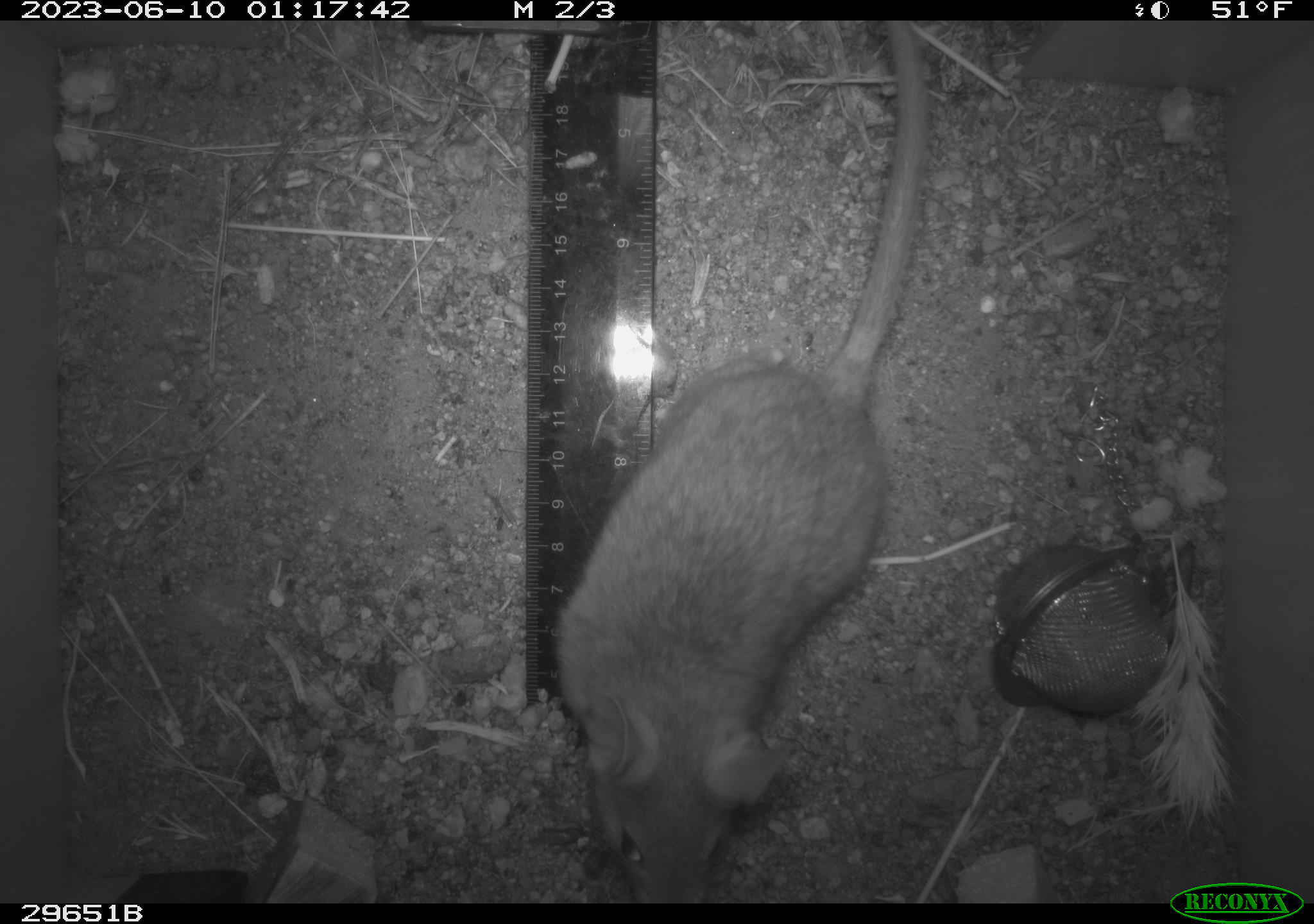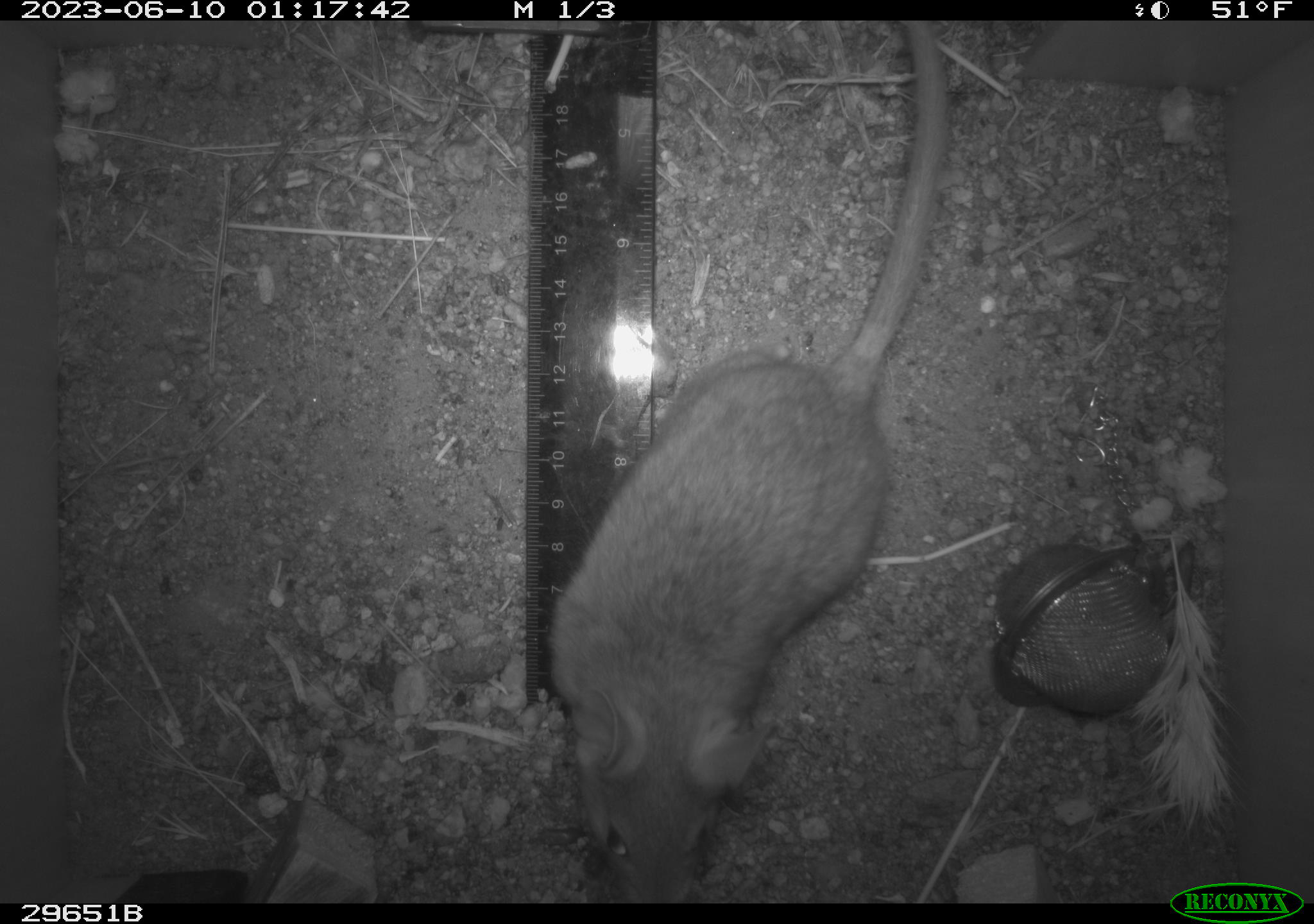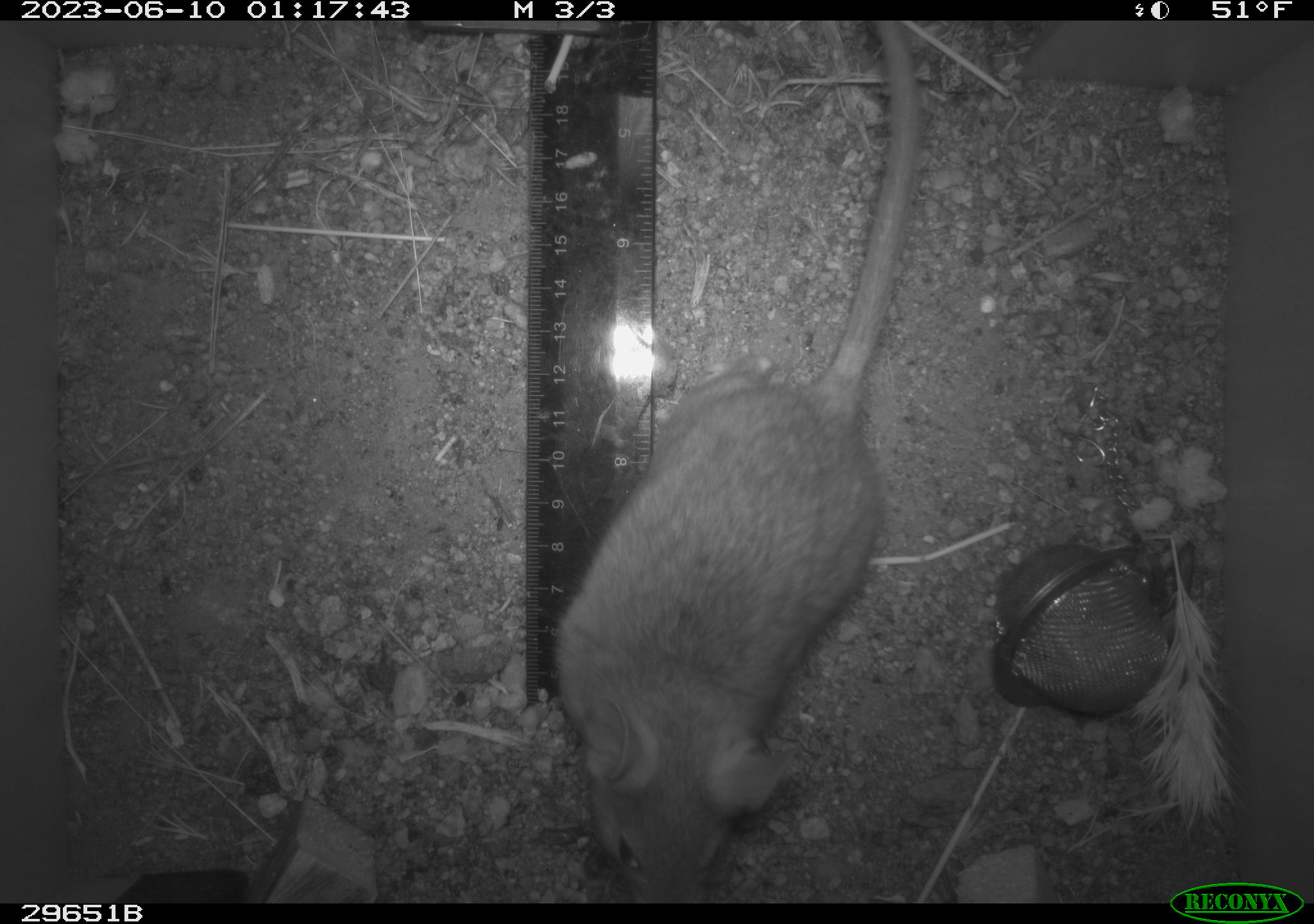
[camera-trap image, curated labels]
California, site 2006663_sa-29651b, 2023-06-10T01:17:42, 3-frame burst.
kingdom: Animalia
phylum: Chordata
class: Mammalia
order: Rodentia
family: Cricetidae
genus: Neotoma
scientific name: Neotoma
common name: pack rat or woodrat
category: neotoma species